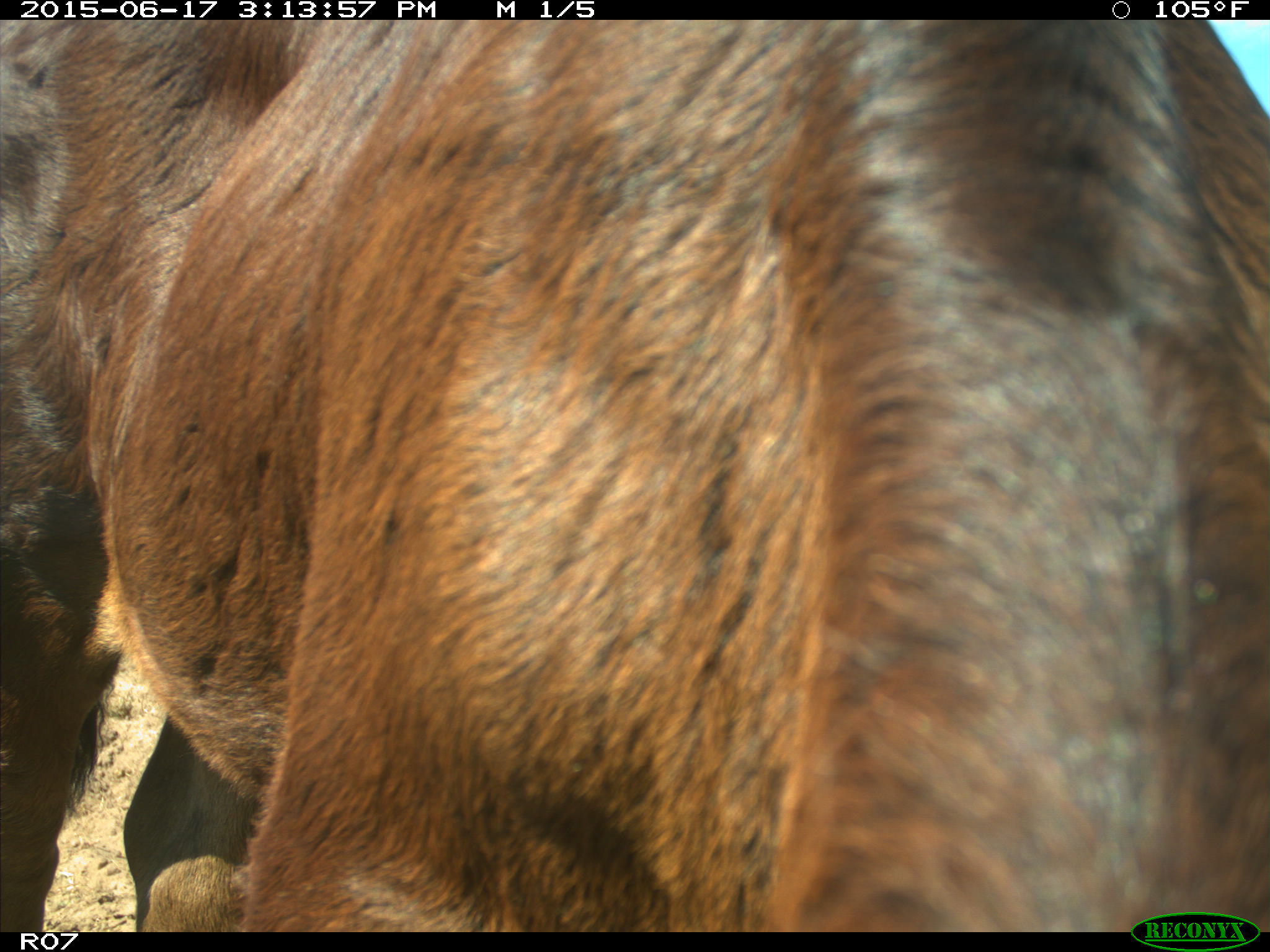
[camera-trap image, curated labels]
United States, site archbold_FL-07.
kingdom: Animalia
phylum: Chordata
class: Mammalia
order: Artiodactyla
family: Bovidae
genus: Bos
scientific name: Bos taurus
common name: domestic cow